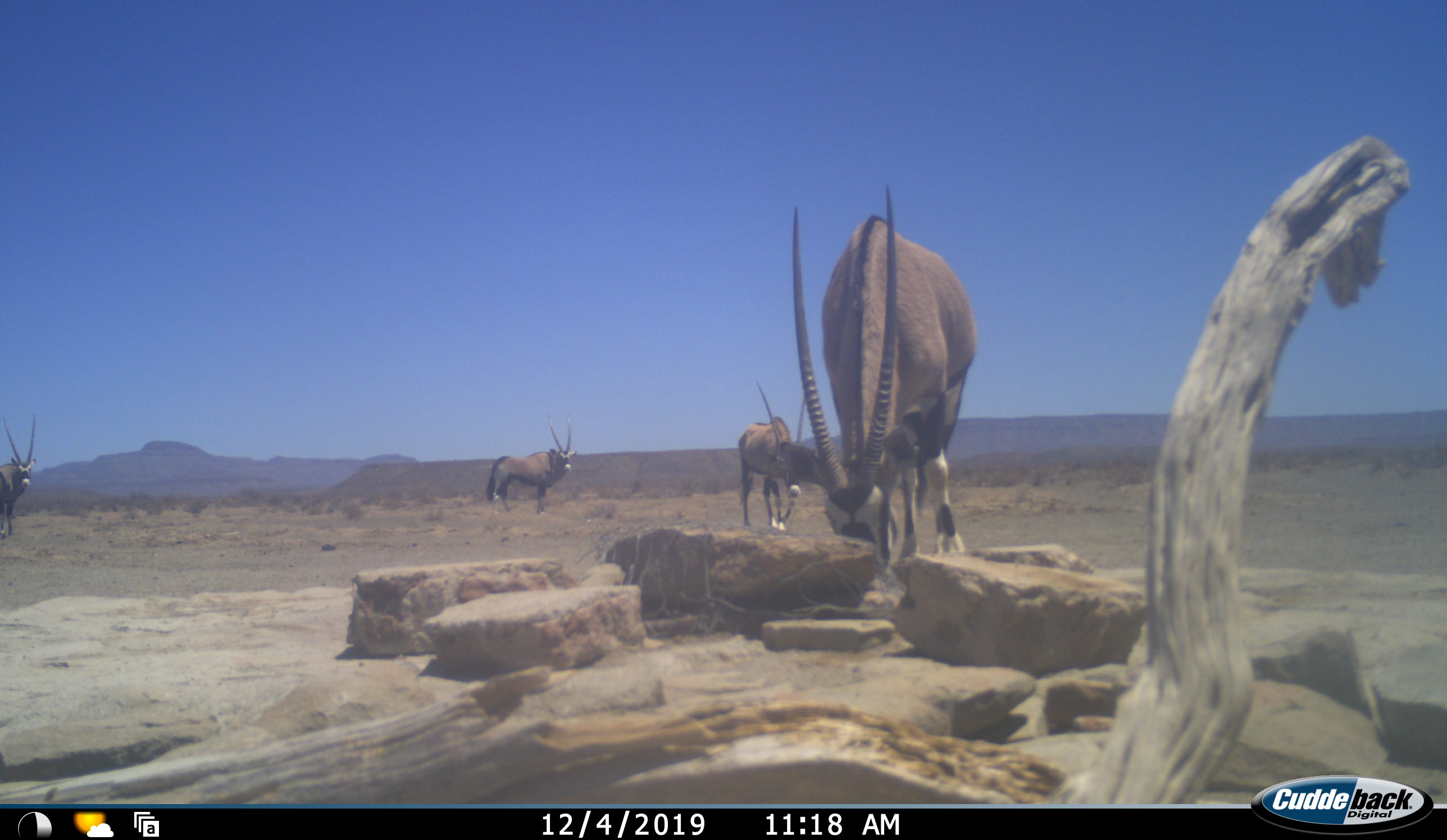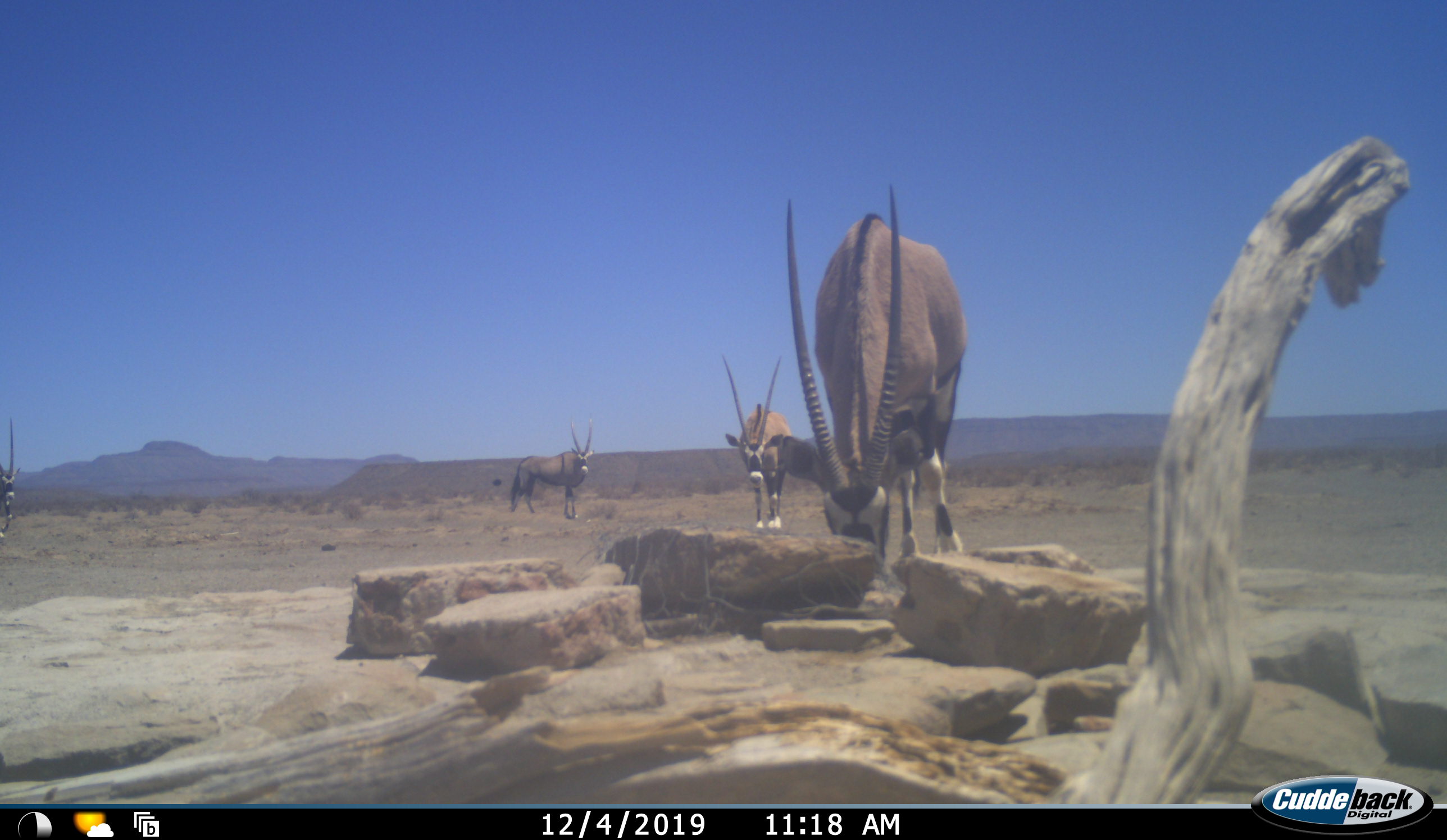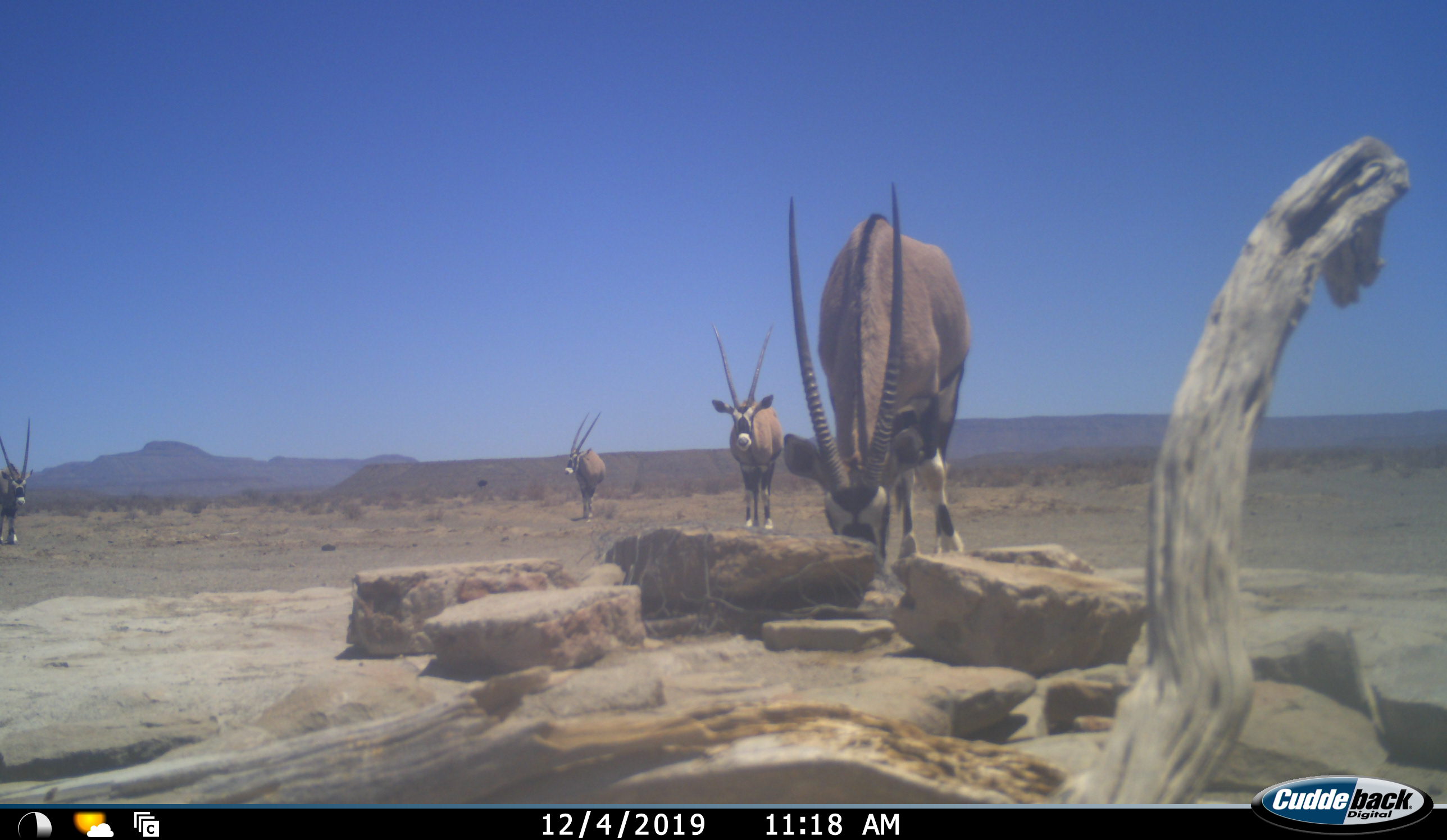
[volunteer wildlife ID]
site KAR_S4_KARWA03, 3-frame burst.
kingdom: Animalia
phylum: Chordata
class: Mammalia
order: Artiodactyla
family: Bovidae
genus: Oryx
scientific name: Oryx gazella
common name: gemsbok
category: oryx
Oryx (gemsbok) (Oryx gazella), count 4. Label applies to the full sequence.